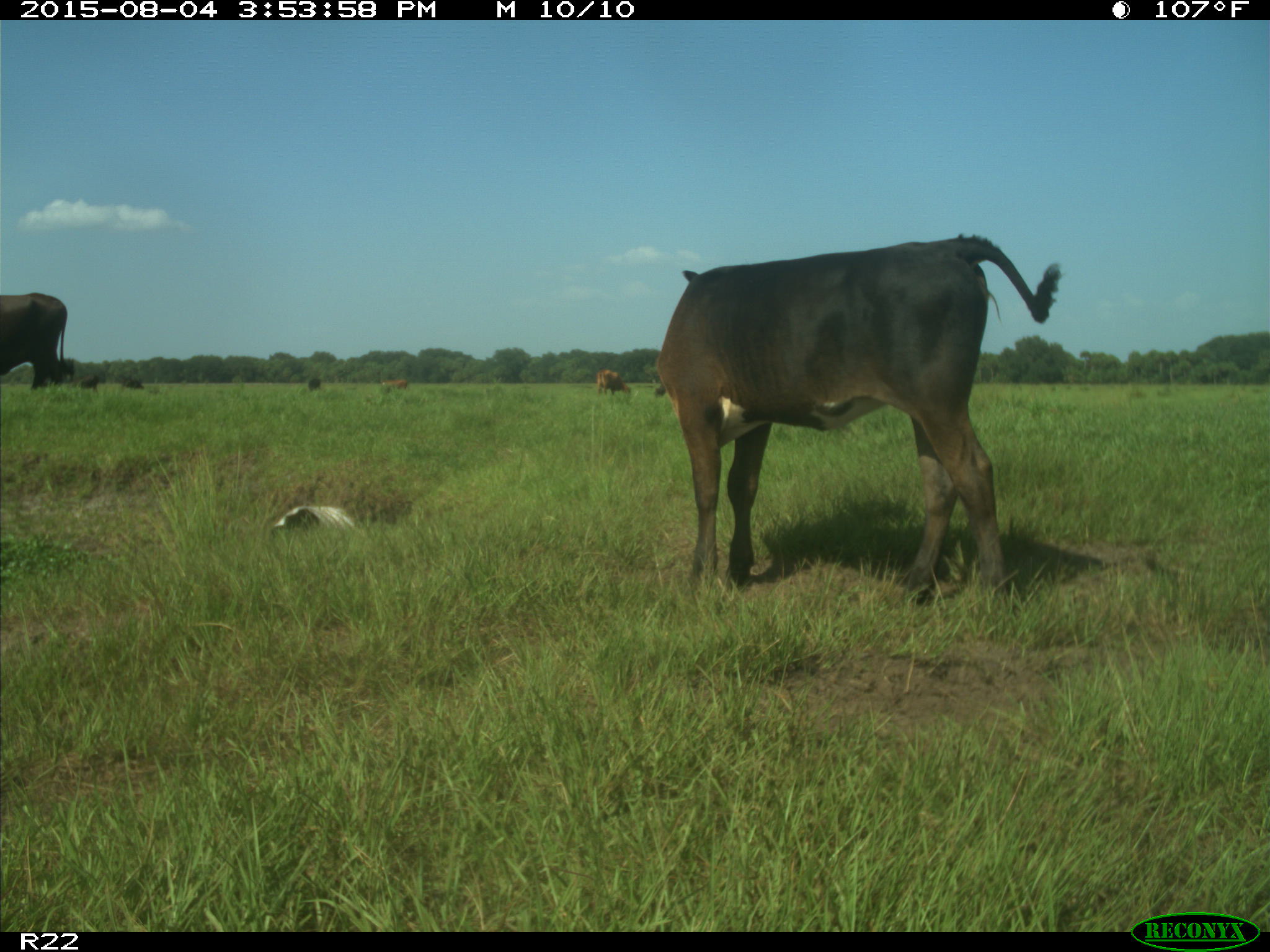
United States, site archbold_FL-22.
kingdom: Animalia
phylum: Chordata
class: Mammalia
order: Artiodactyla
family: Bovidae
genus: Bos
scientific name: Bos taurus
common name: domestic cow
Bos taurus (domestic cow).